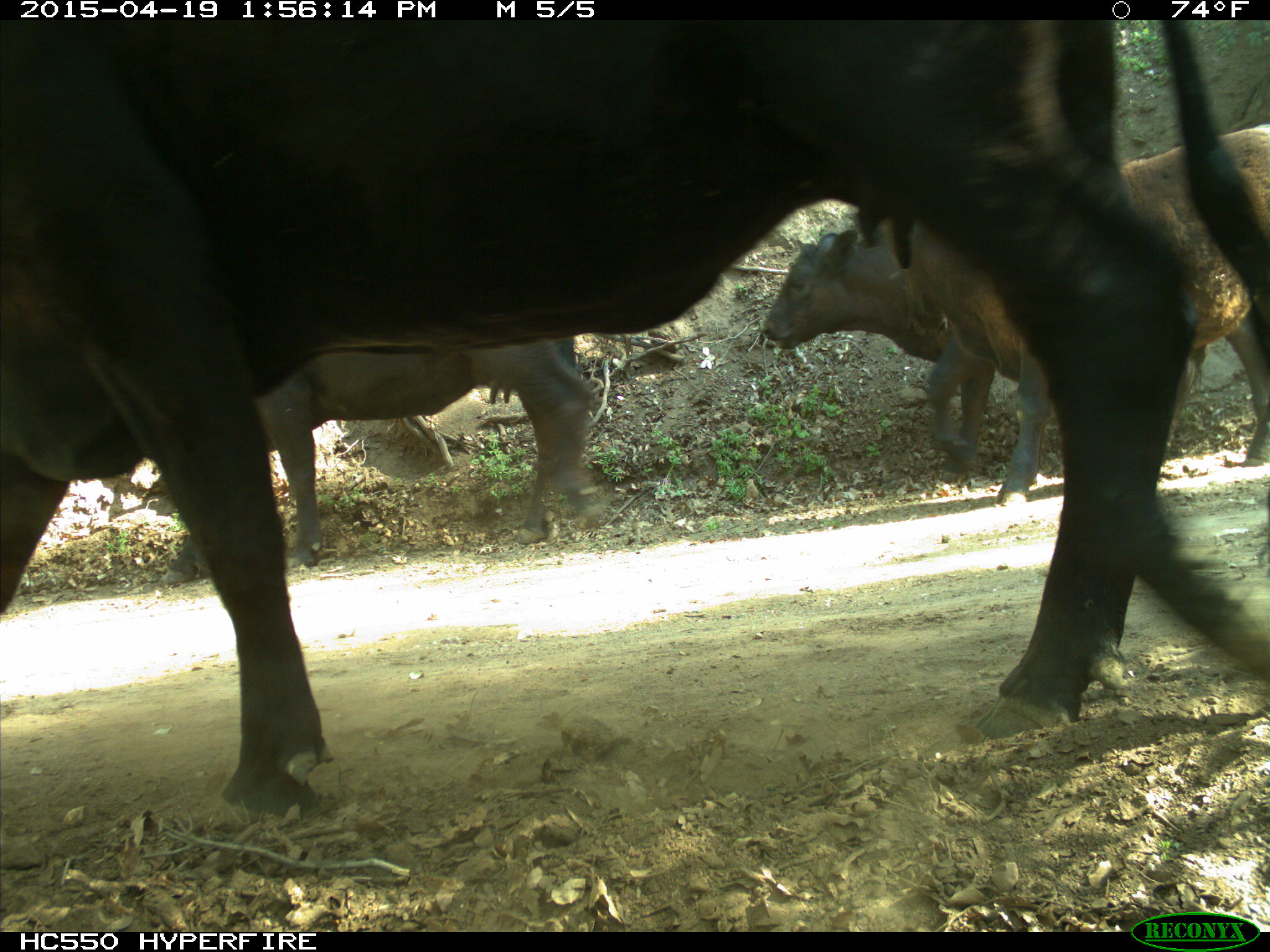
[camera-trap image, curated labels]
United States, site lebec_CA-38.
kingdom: Animalia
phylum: Chordata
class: Mammalia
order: Artiodactyla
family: Bovidae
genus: Bos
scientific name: Bos taurus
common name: domestic cow